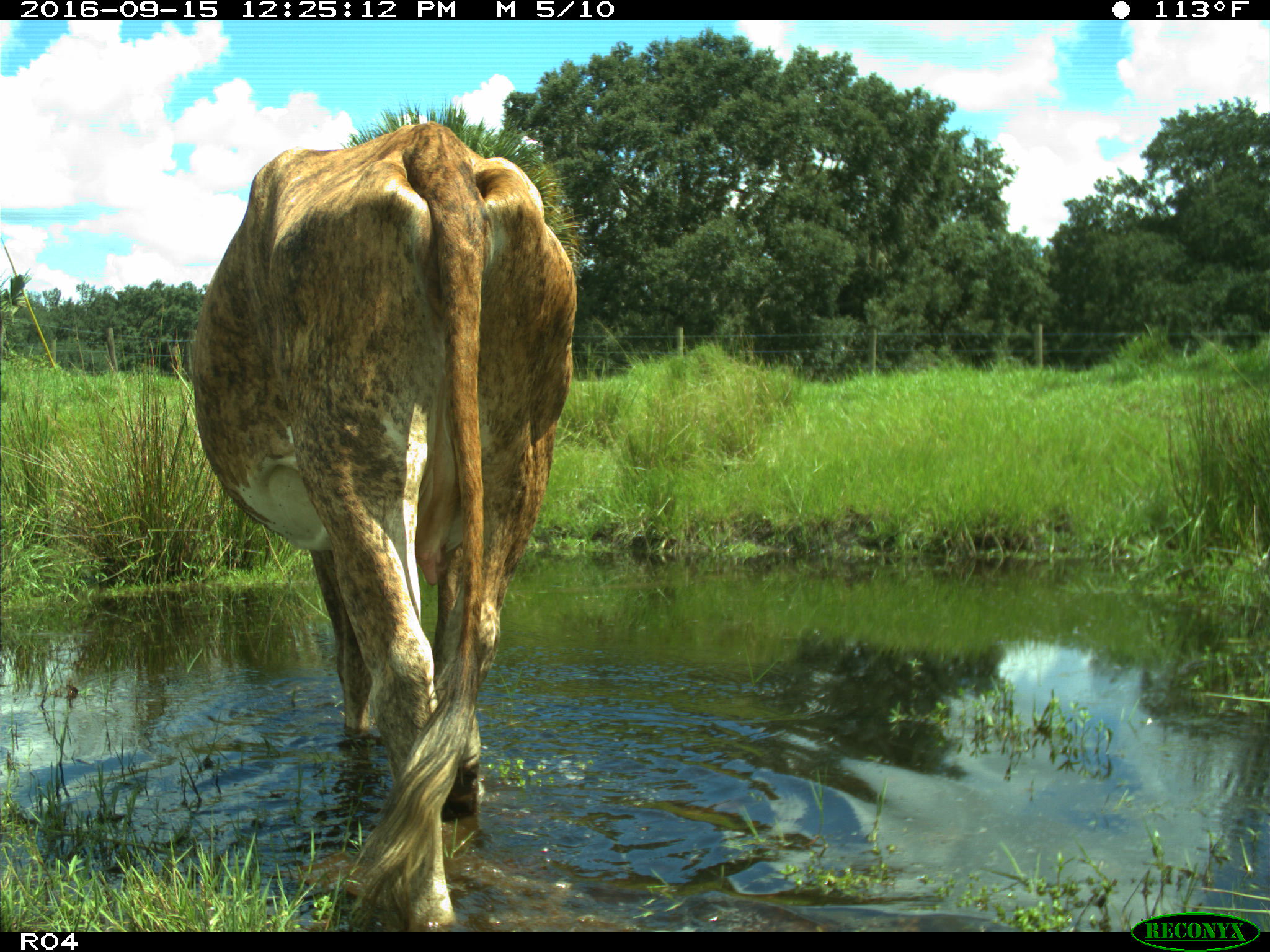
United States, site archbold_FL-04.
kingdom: Animalia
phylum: Chordata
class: Mammalia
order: Artiodactyla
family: Bovidae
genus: Bos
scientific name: Bos taurus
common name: domestic cow